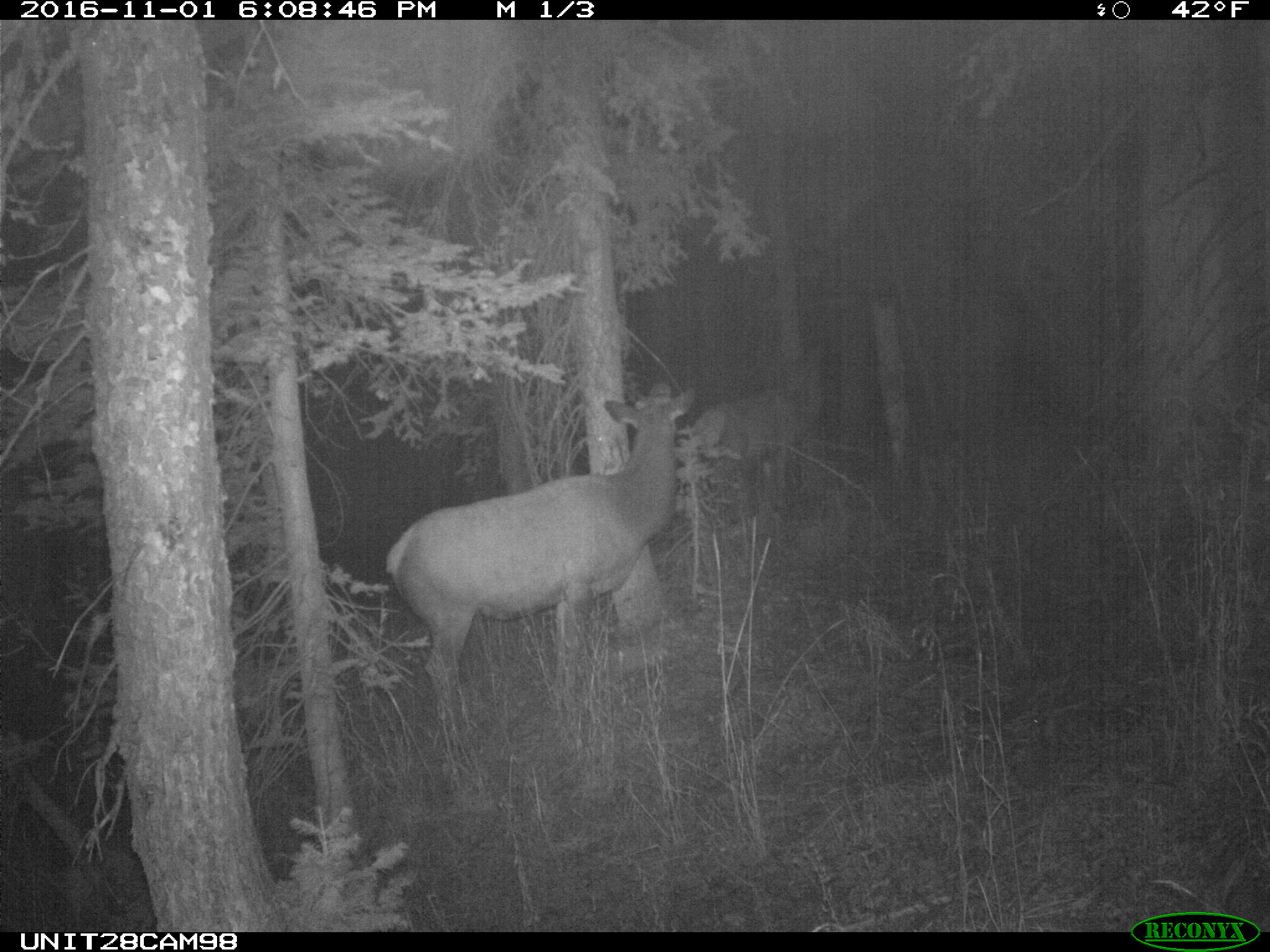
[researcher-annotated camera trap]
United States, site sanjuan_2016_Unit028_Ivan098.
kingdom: Animalia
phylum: Chordata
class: Mammalia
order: Artiodactyla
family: Cervidae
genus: Cervus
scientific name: Cervus elaphus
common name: red deer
Cervus elaphus (red deer).